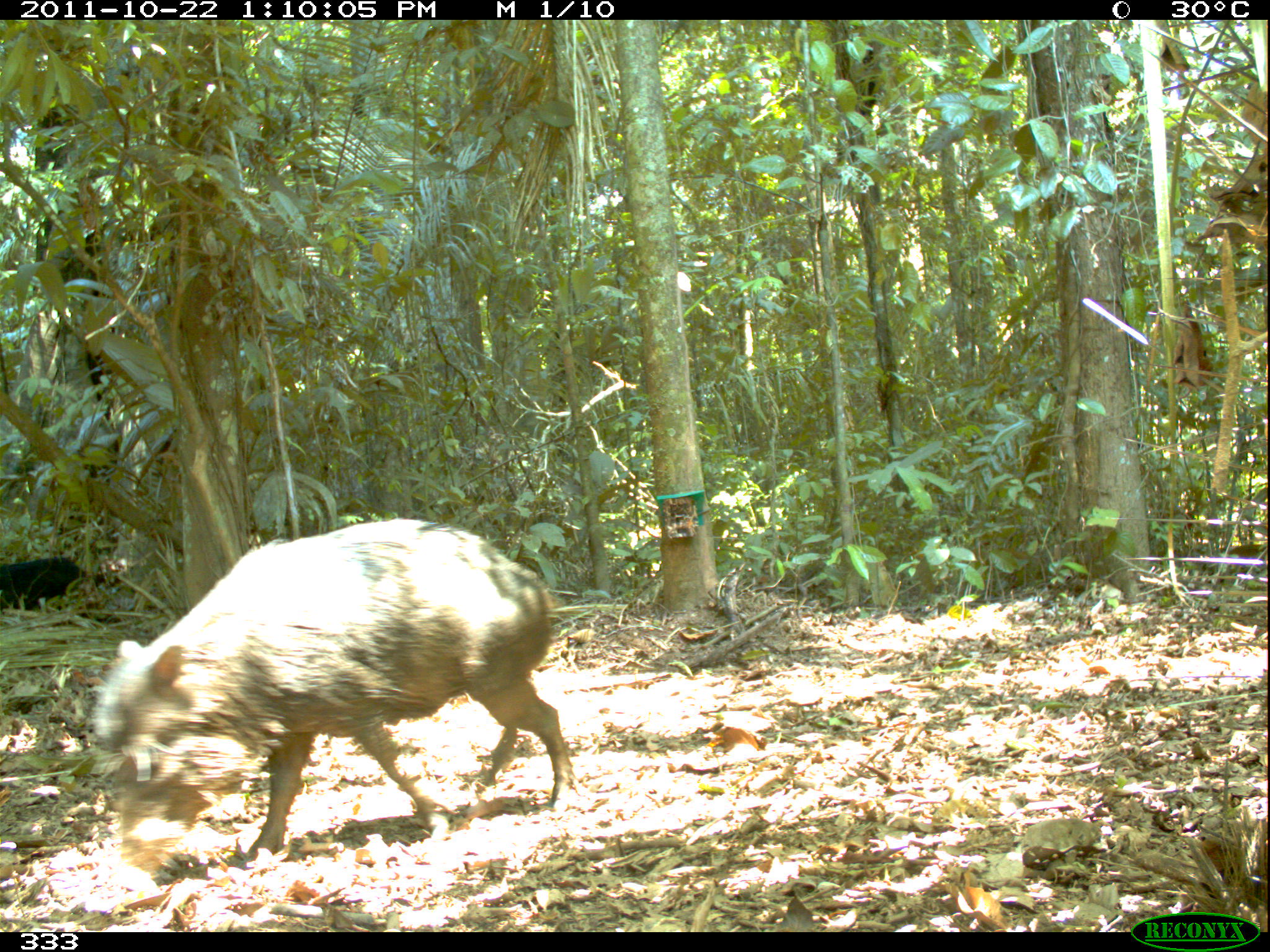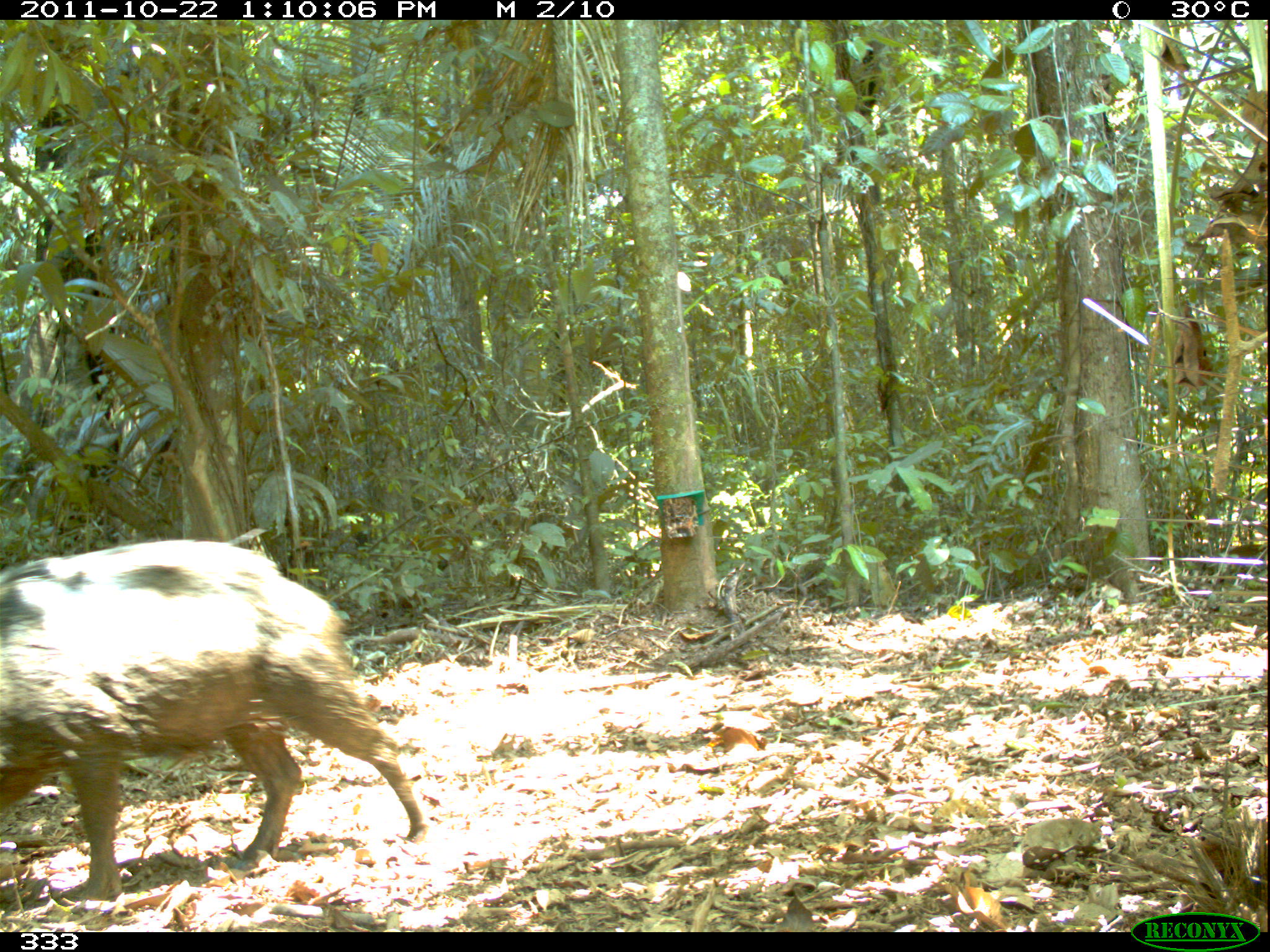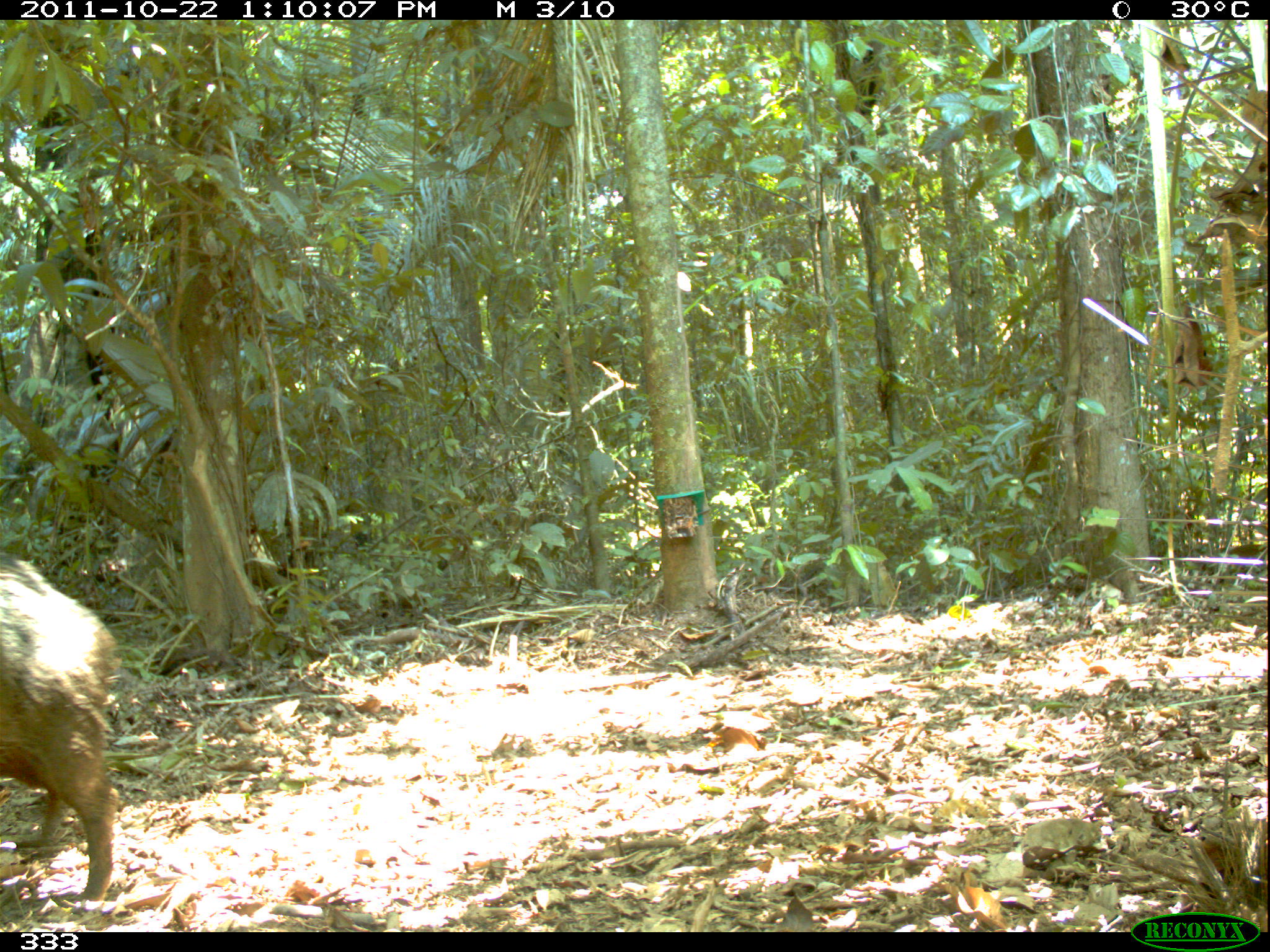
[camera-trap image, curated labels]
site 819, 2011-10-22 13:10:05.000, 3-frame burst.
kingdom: Animalia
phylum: Chordata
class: Mammalia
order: Artiodactyla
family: Tayassuidae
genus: Tayassu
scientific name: Tayassu pecari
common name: white-lipped peccary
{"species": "Tayassu pecari (white-lipped peccary)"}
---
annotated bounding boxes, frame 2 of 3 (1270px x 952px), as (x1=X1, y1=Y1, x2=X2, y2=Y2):
tayassu pecari: (x1=0, y1=535, x2=429, y2=901)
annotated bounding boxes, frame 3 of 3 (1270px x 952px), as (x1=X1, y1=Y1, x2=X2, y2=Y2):
tayassu pecari: (x1=0, y1=551, x2=123, y2=904)